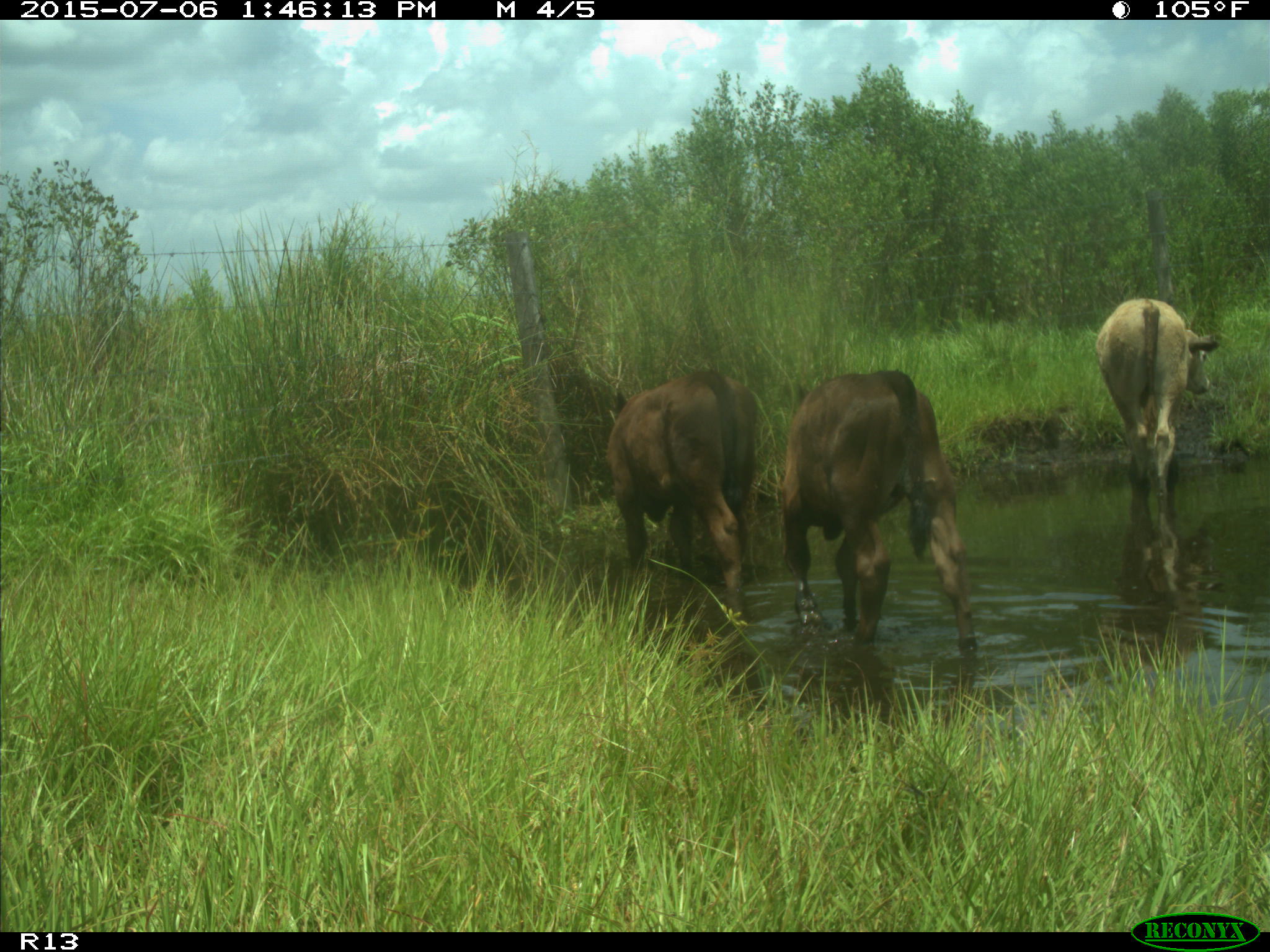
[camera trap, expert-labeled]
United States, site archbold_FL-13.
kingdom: Animalia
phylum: Chordata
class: Mammalia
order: Artiodactyla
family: Bovidae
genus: Bos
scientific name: Bos taurus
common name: domestic cow